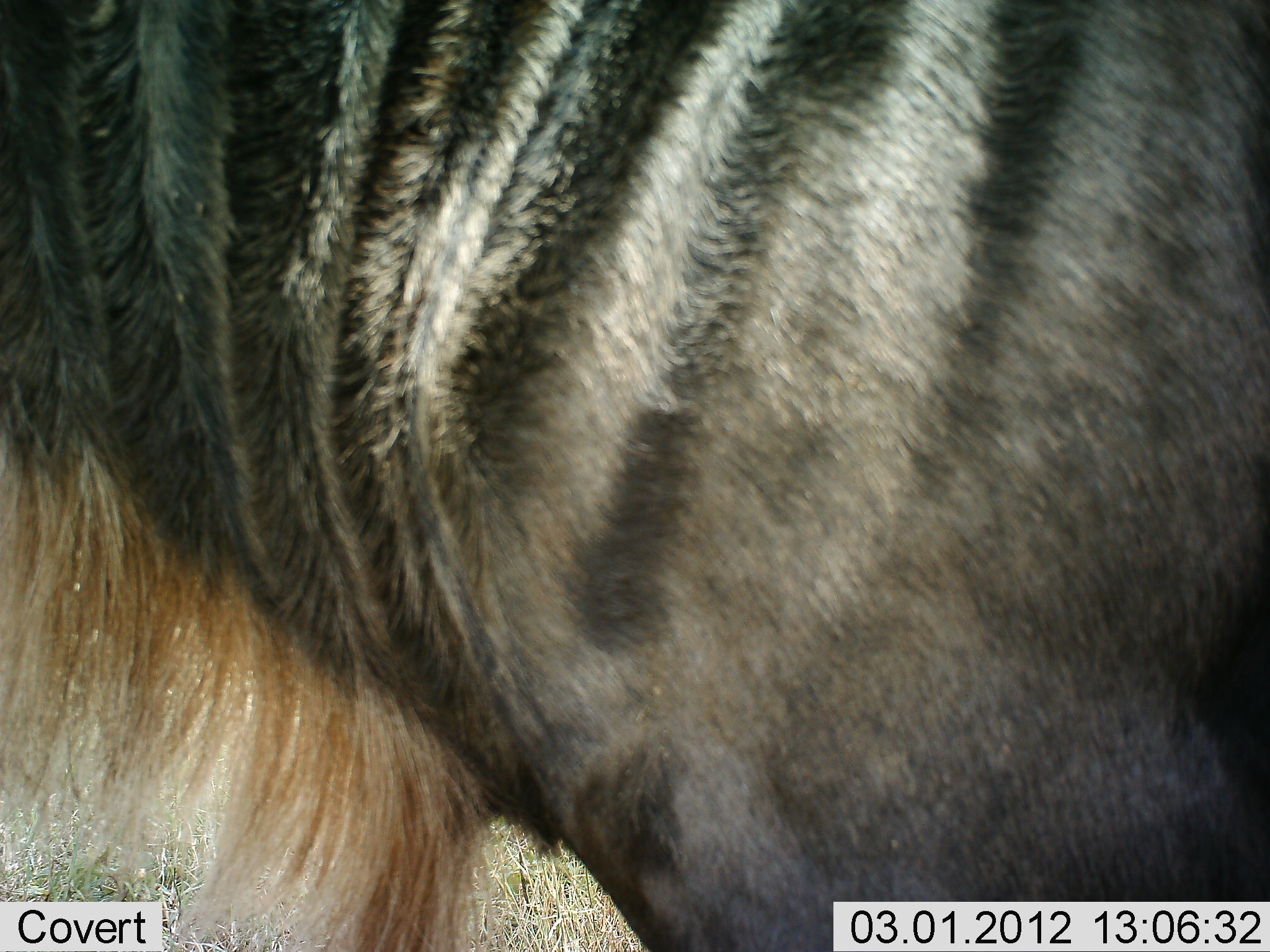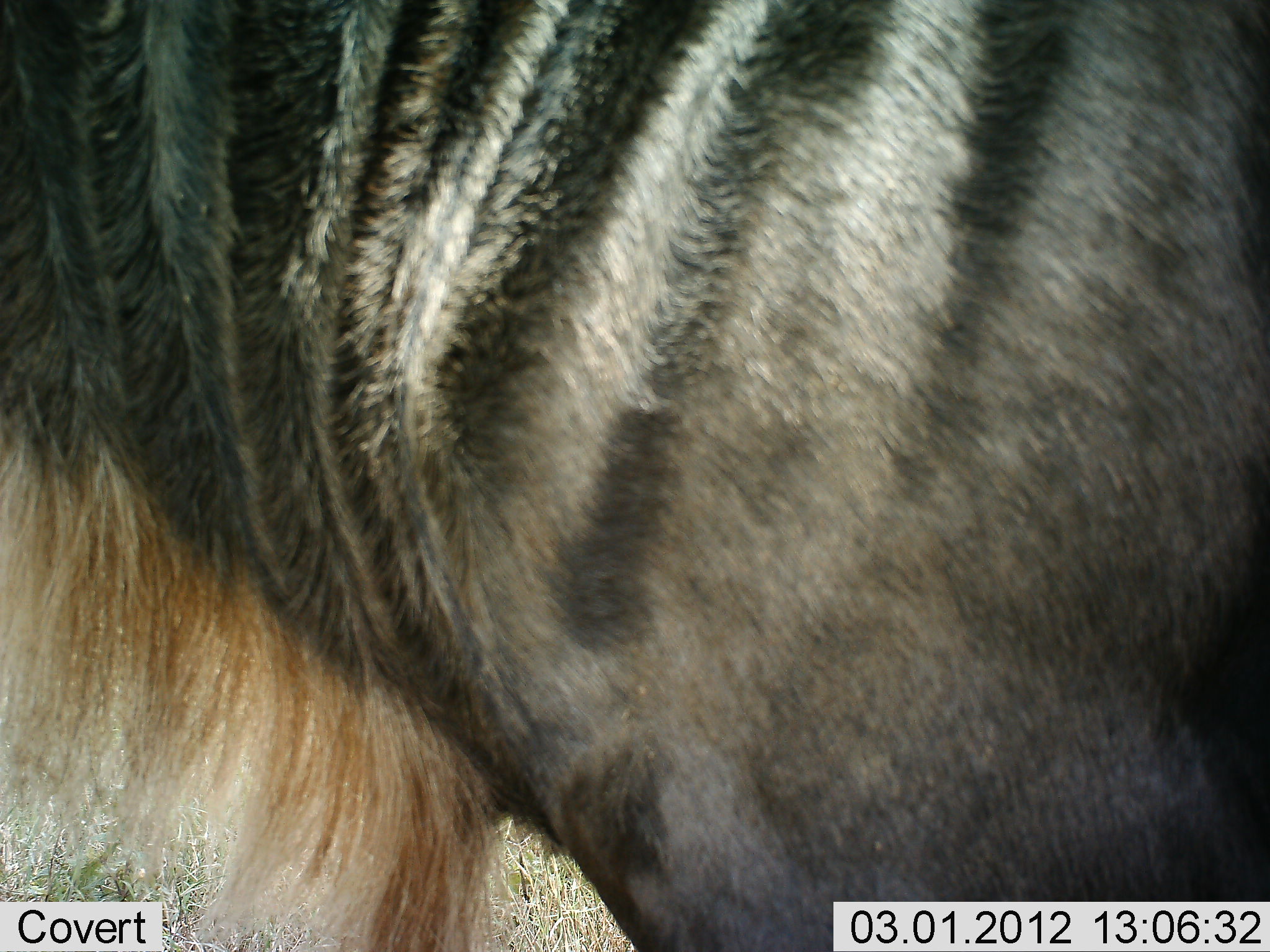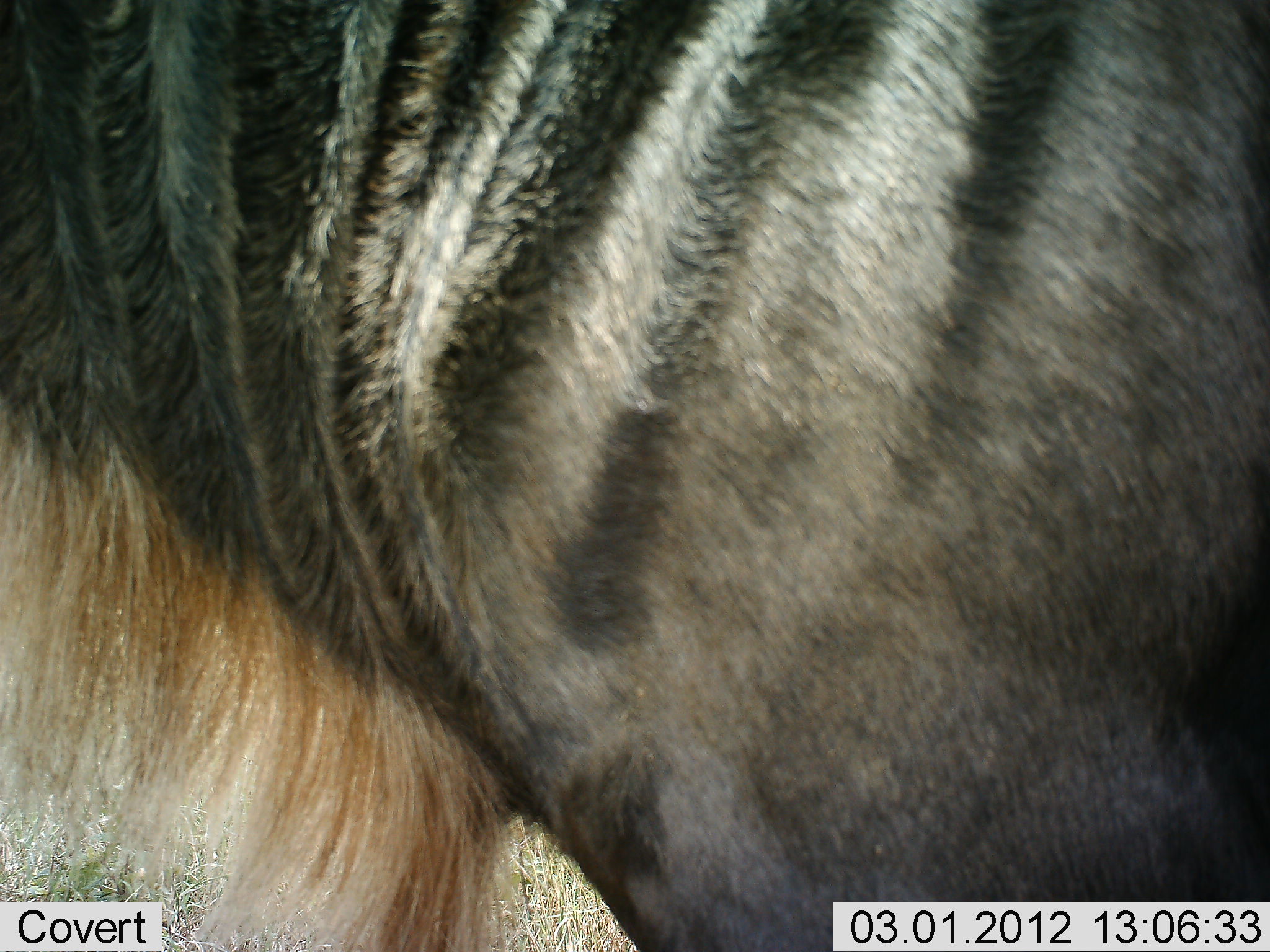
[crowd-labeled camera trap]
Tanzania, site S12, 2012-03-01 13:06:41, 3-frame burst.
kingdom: Animalia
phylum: Chordata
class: Mammalia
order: Artiodactyla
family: Bovidae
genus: Connochaetes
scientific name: Connochaetes taurinus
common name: blue wildebeest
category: wildebeest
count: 1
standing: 100%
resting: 0%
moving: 0%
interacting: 0%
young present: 0%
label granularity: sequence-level